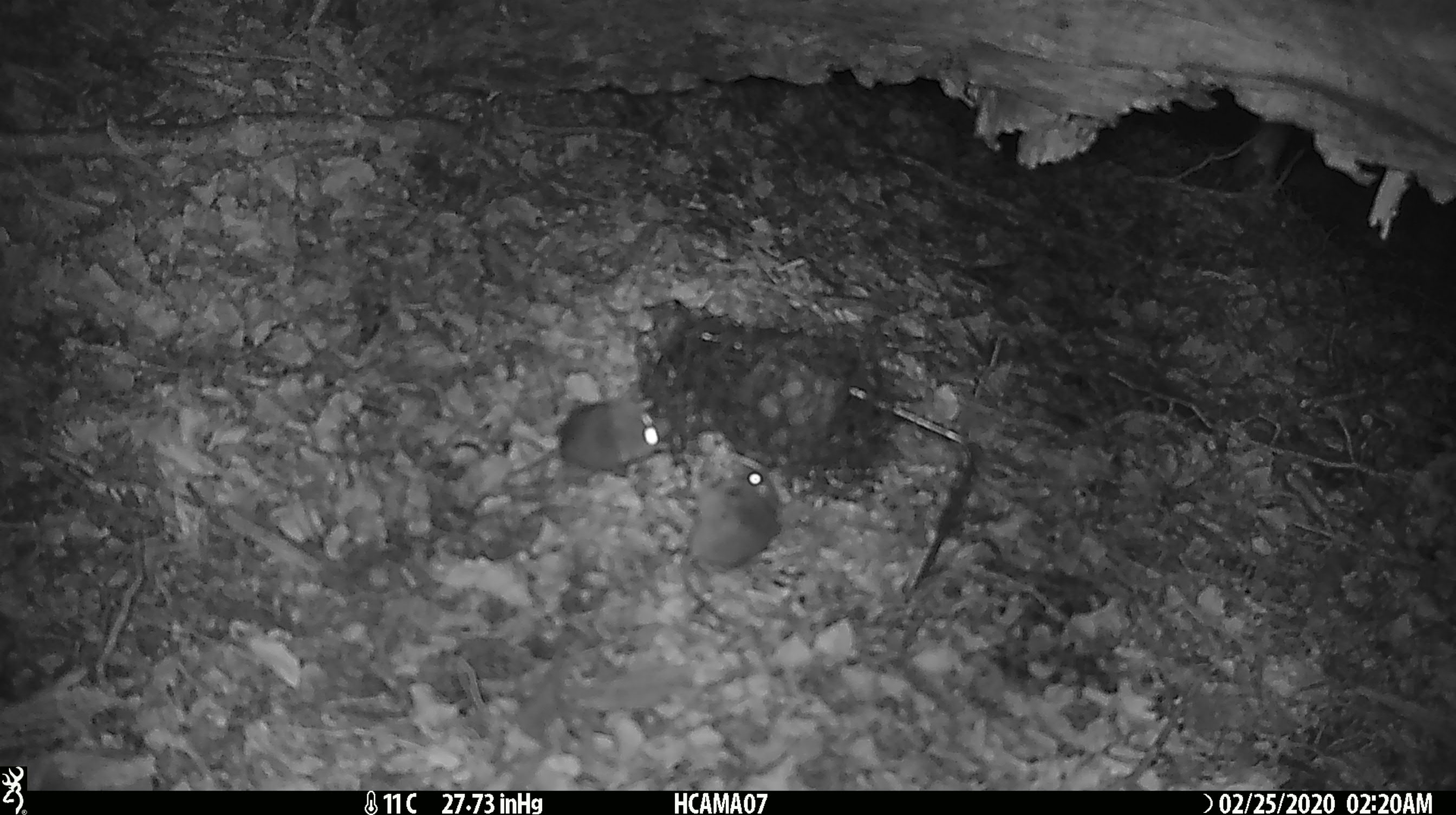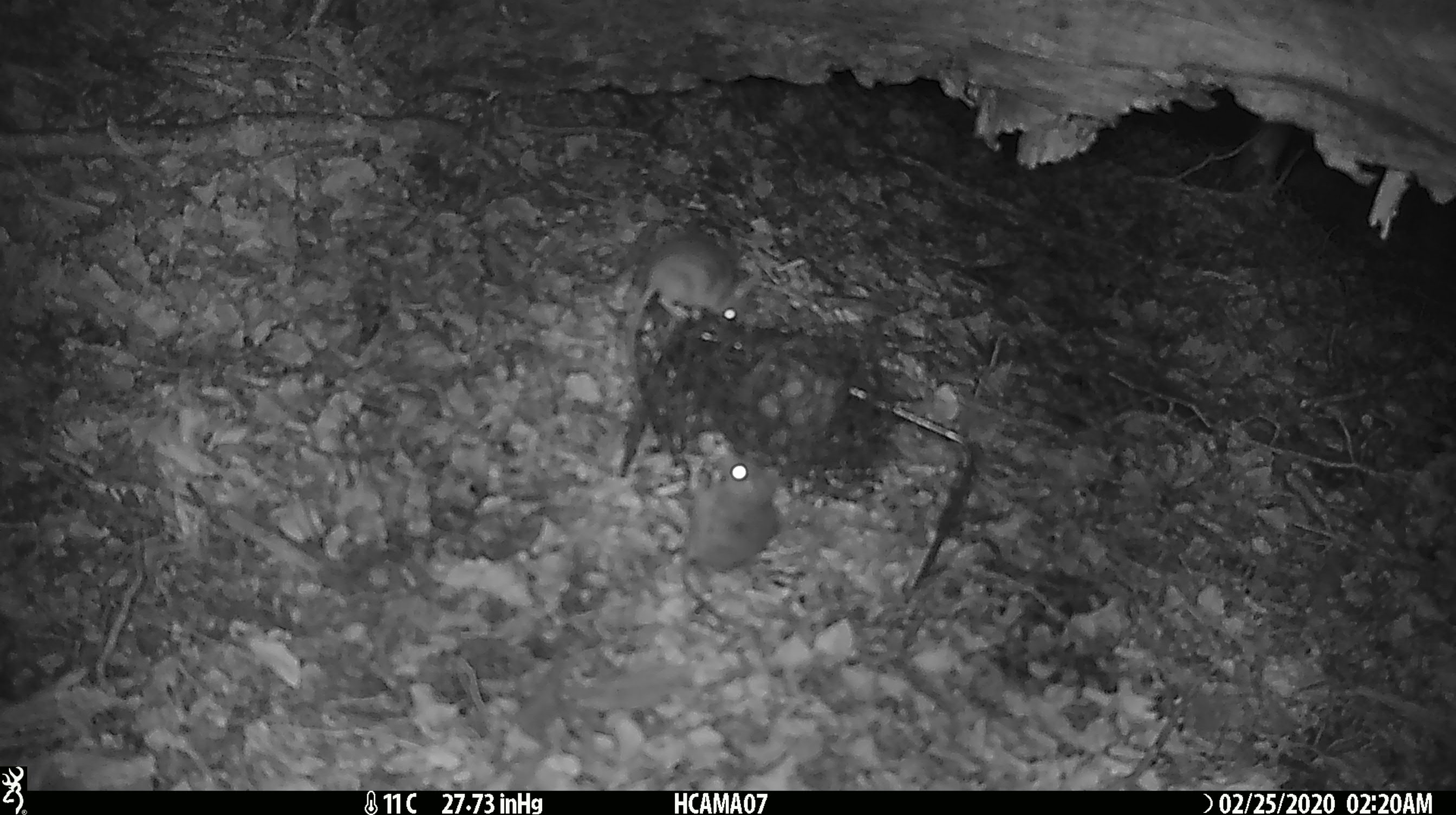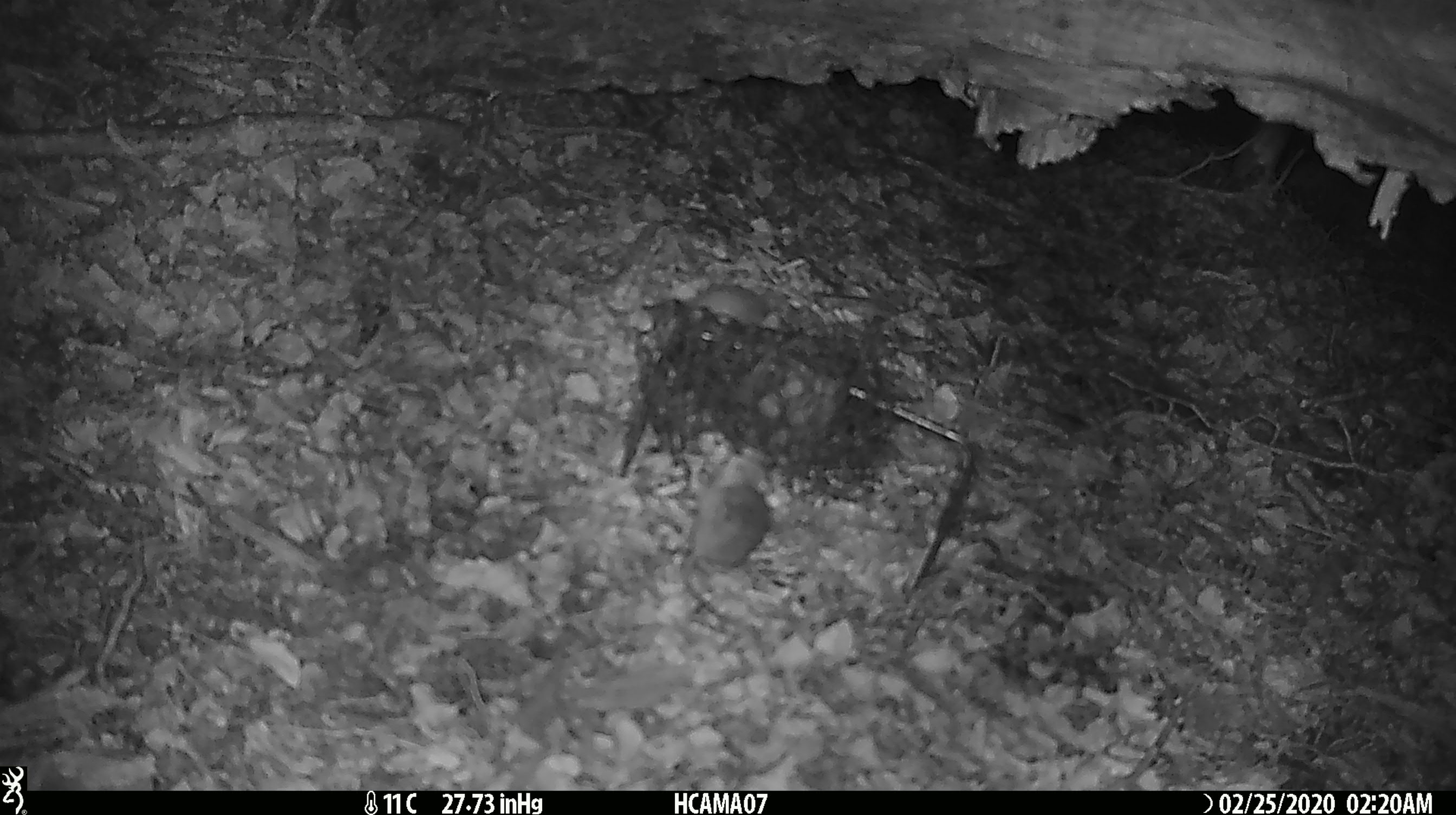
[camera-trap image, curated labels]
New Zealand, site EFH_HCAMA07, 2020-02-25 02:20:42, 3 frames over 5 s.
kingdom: Animalia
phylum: Chordata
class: Mammalia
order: Rodentia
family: Muridae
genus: Mus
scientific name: Mus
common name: mouse